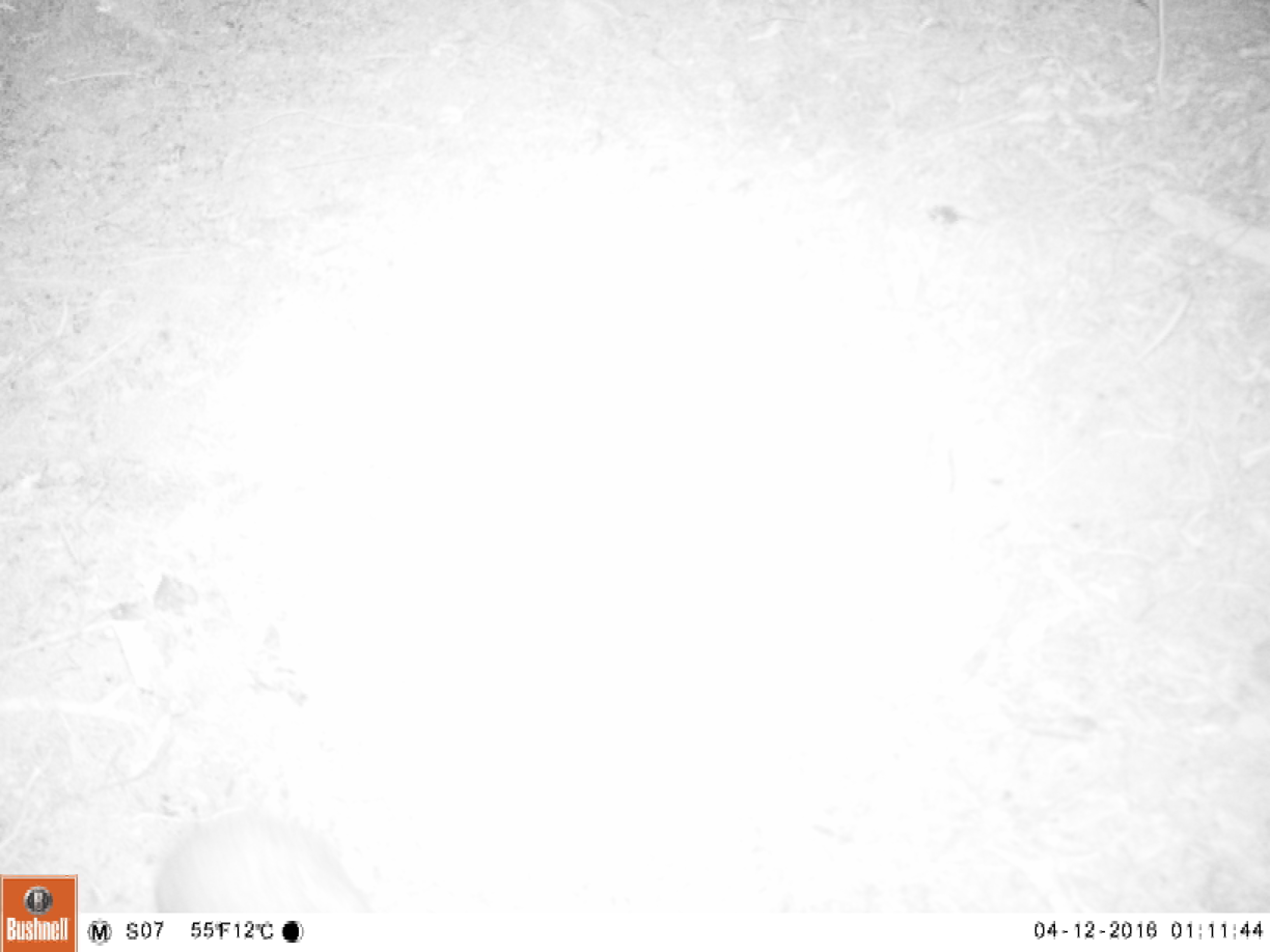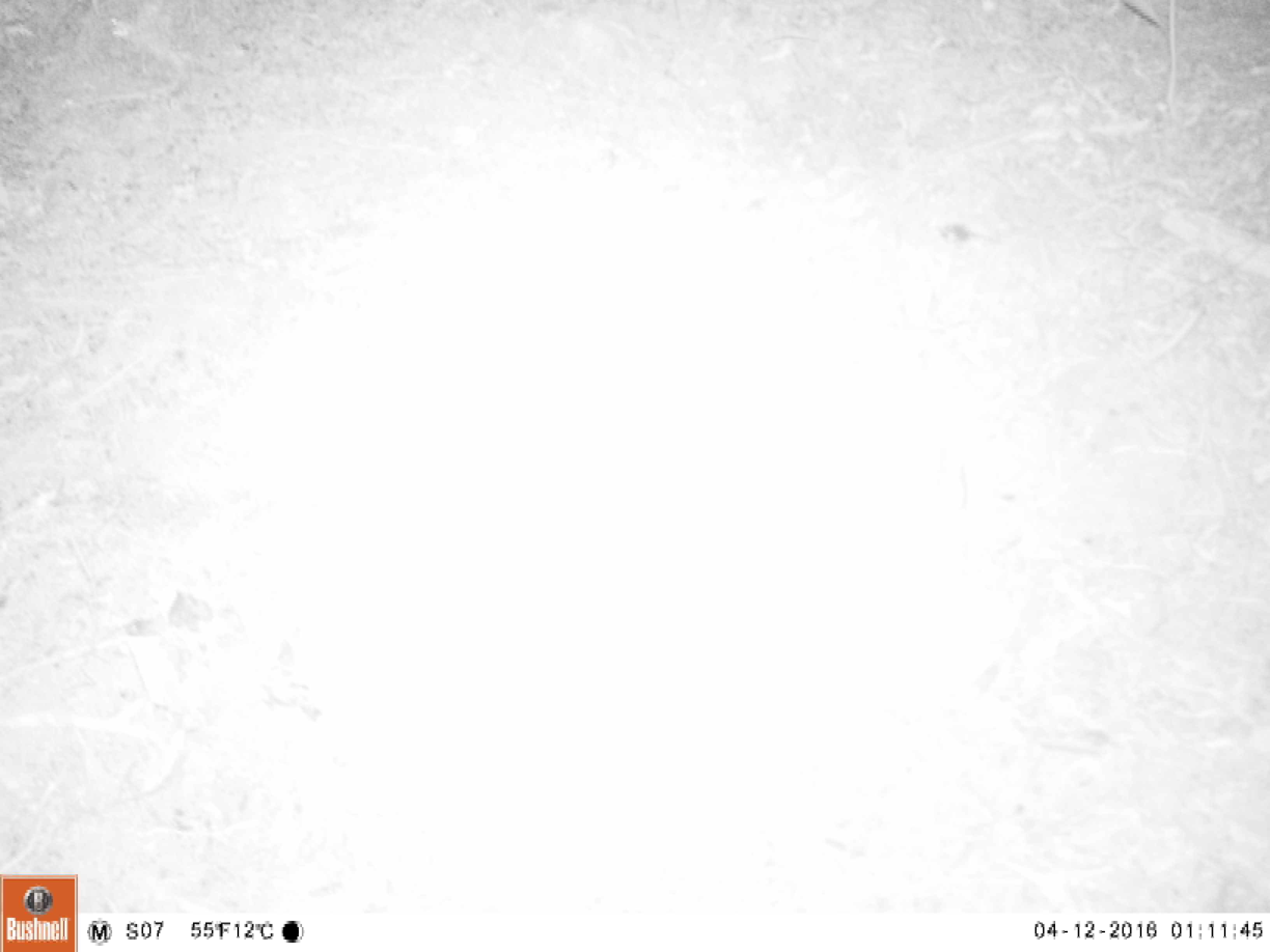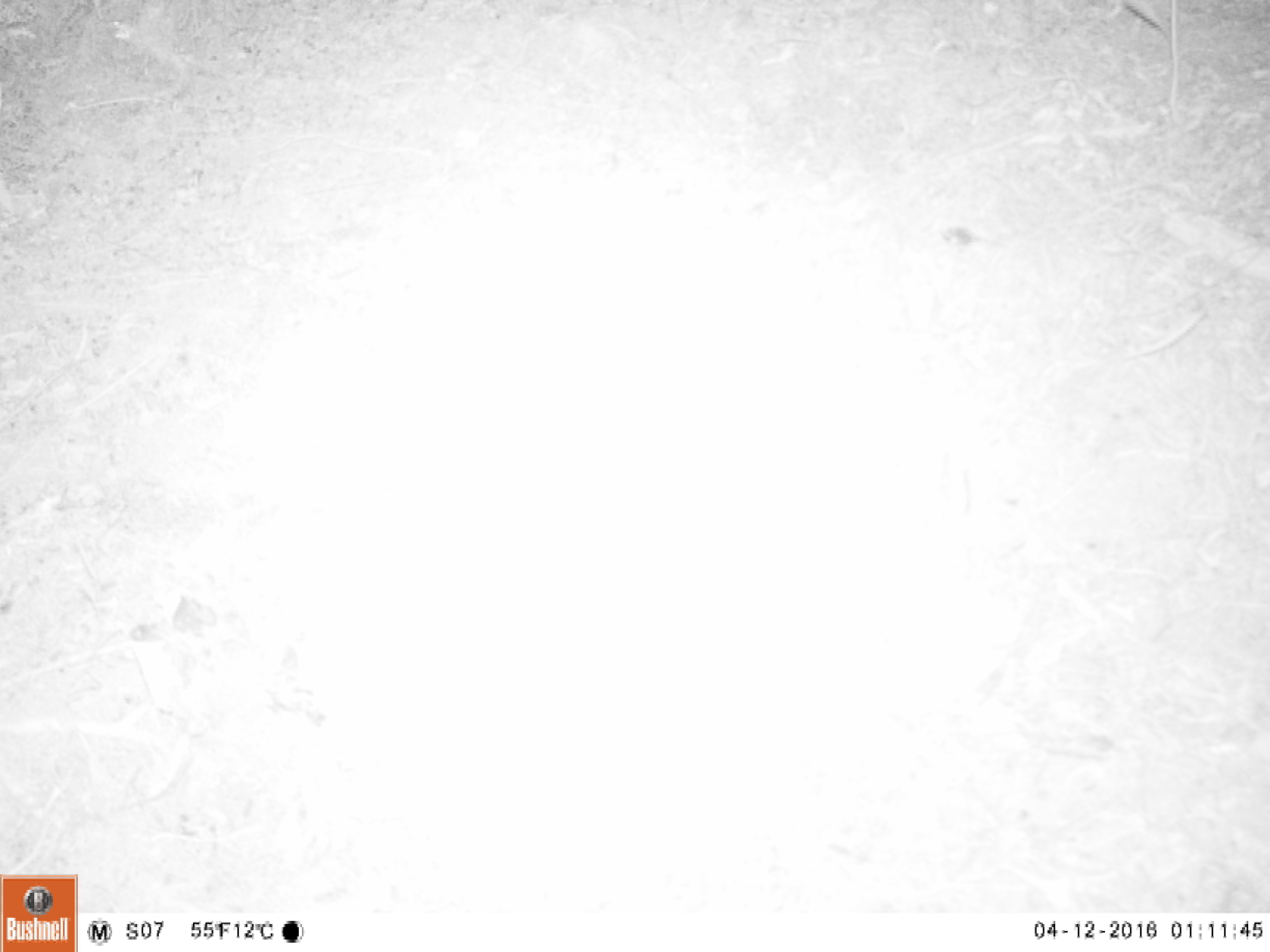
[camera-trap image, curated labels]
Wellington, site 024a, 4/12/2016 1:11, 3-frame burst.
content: unidentified animal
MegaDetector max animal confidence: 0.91